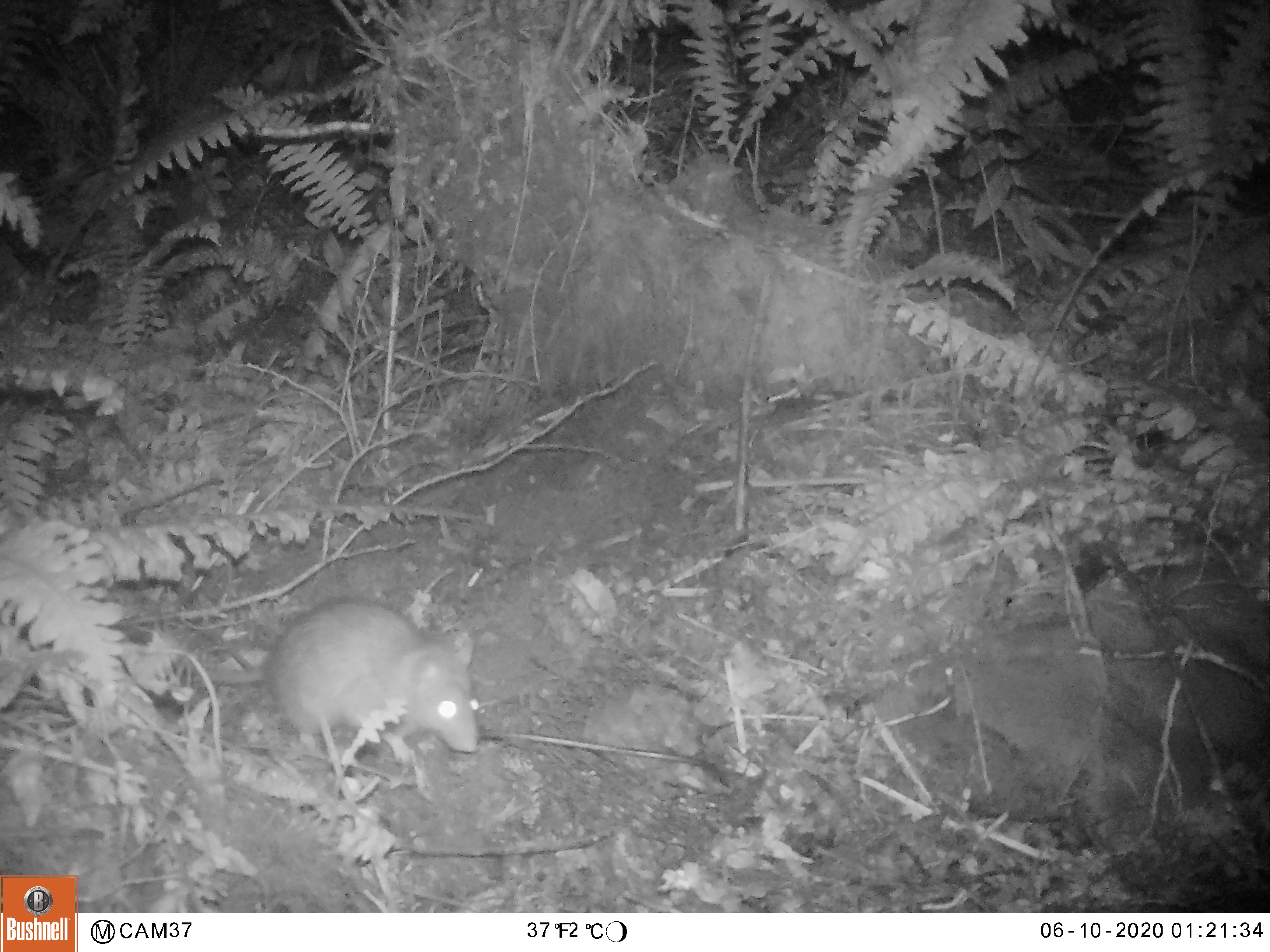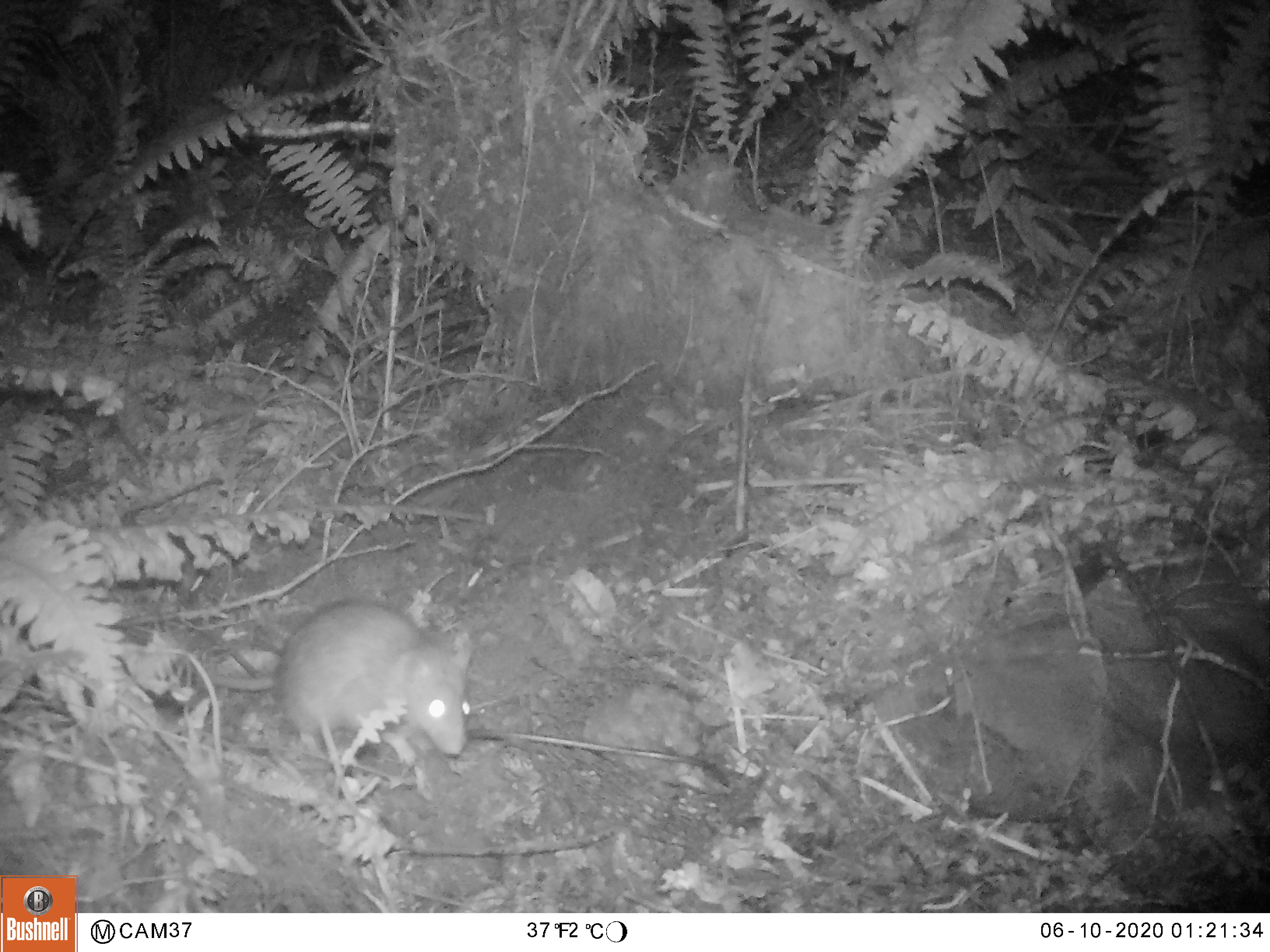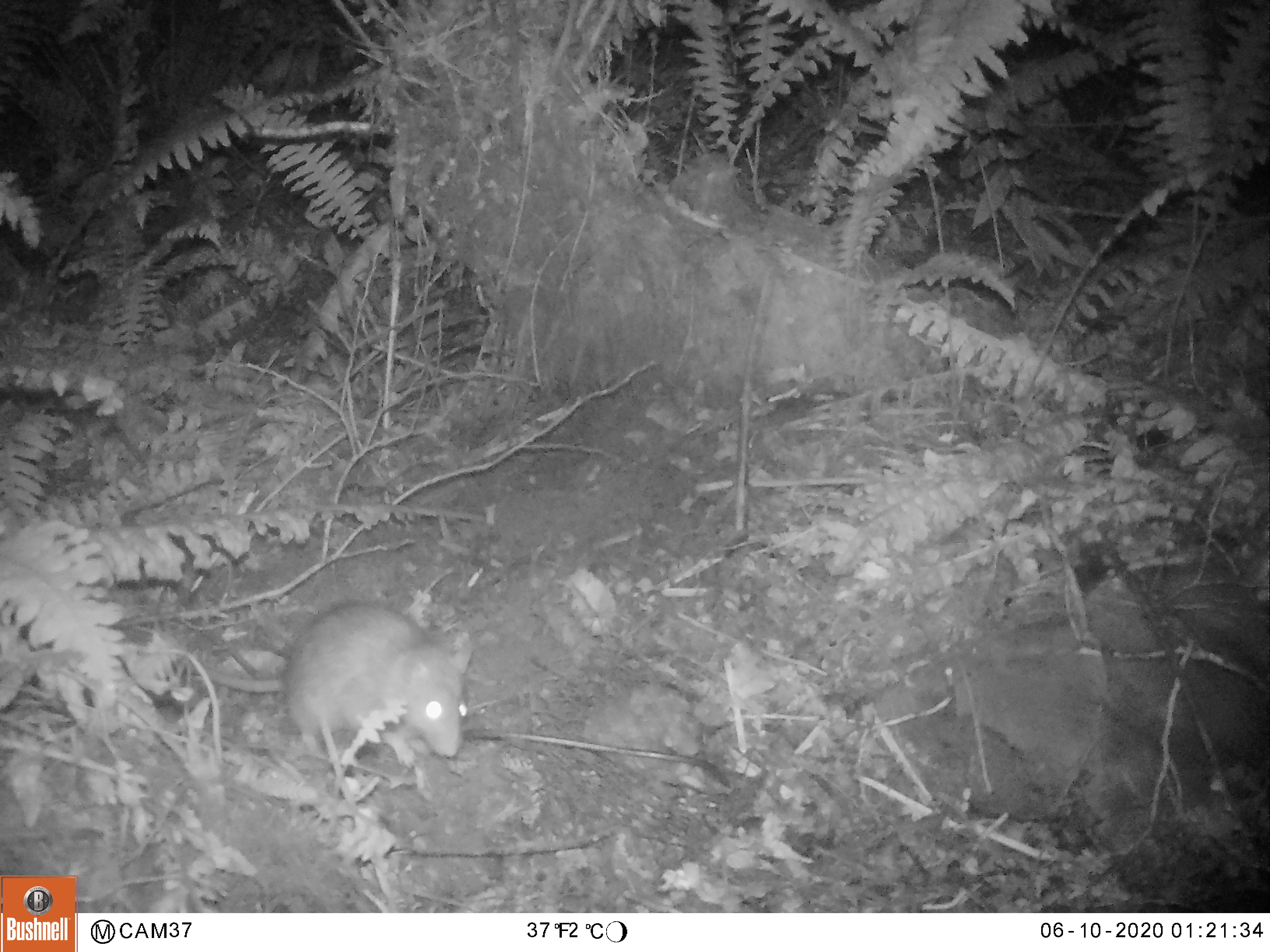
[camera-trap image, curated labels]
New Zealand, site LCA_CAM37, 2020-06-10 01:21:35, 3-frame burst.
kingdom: Animalia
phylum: Chordata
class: Mammalia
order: Rodentia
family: Muridae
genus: Rattus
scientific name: Rattus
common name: rat